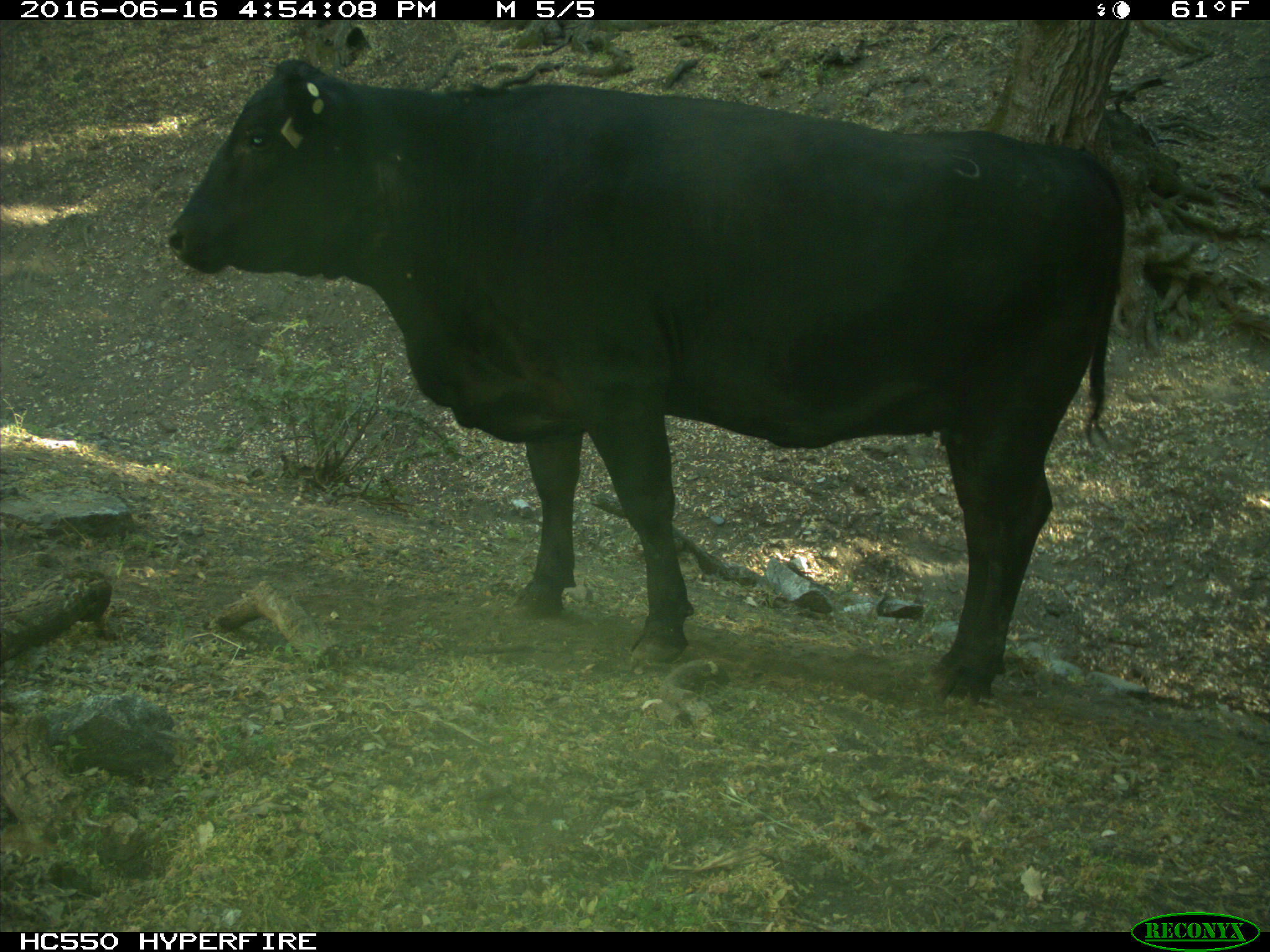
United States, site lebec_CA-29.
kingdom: Animalia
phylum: Chordata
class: Mammalia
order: Artiodactyla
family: Bovidae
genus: Bos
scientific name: Bos taurus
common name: domestic cow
Bos taurus (domestic cow).